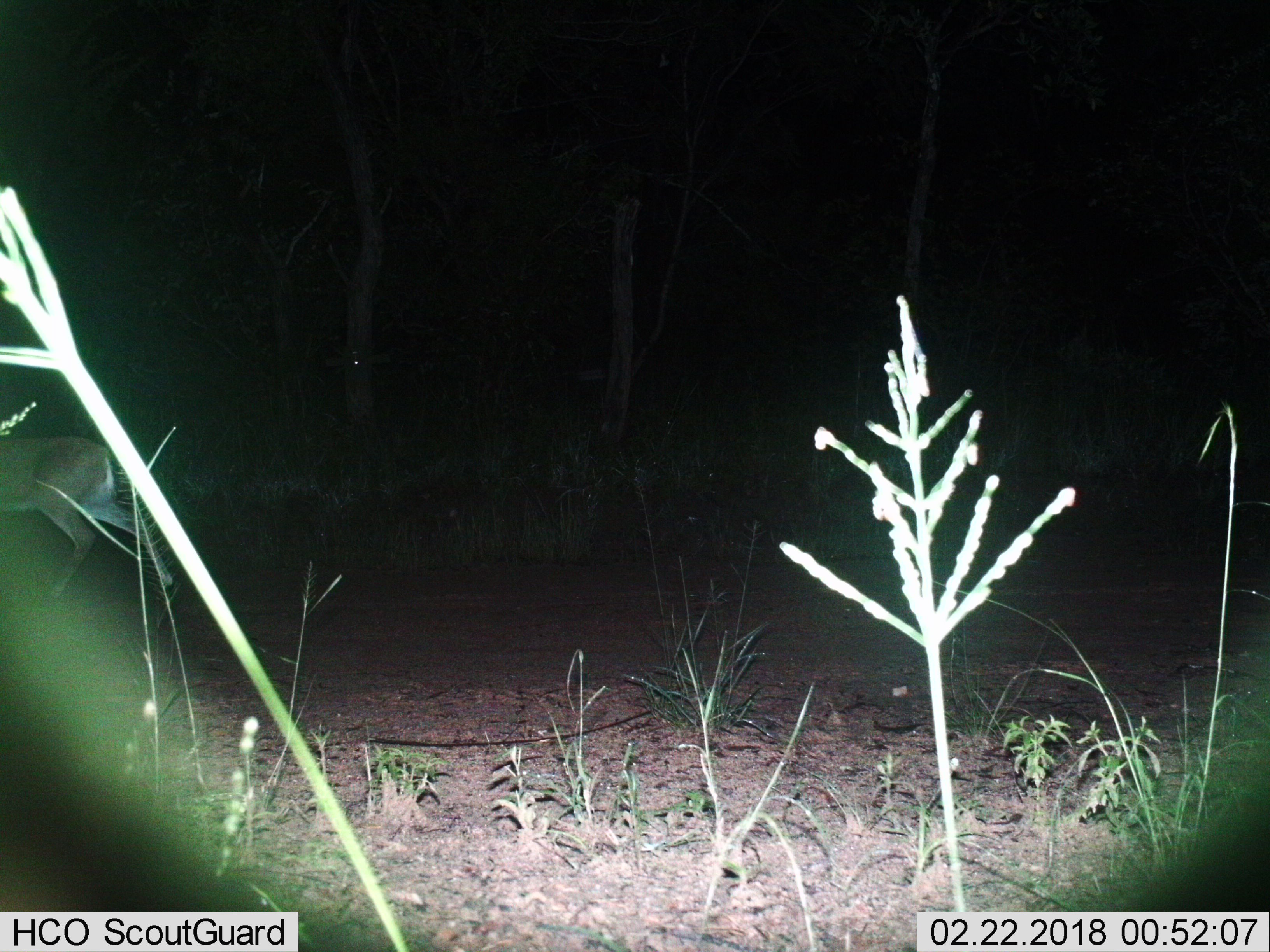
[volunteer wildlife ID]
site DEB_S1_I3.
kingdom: Animalia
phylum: Chordata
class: Mammalia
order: Artiodactyla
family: Bovidae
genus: Aepyceros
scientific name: Aepyceros melampus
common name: impala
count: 1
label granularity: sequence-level